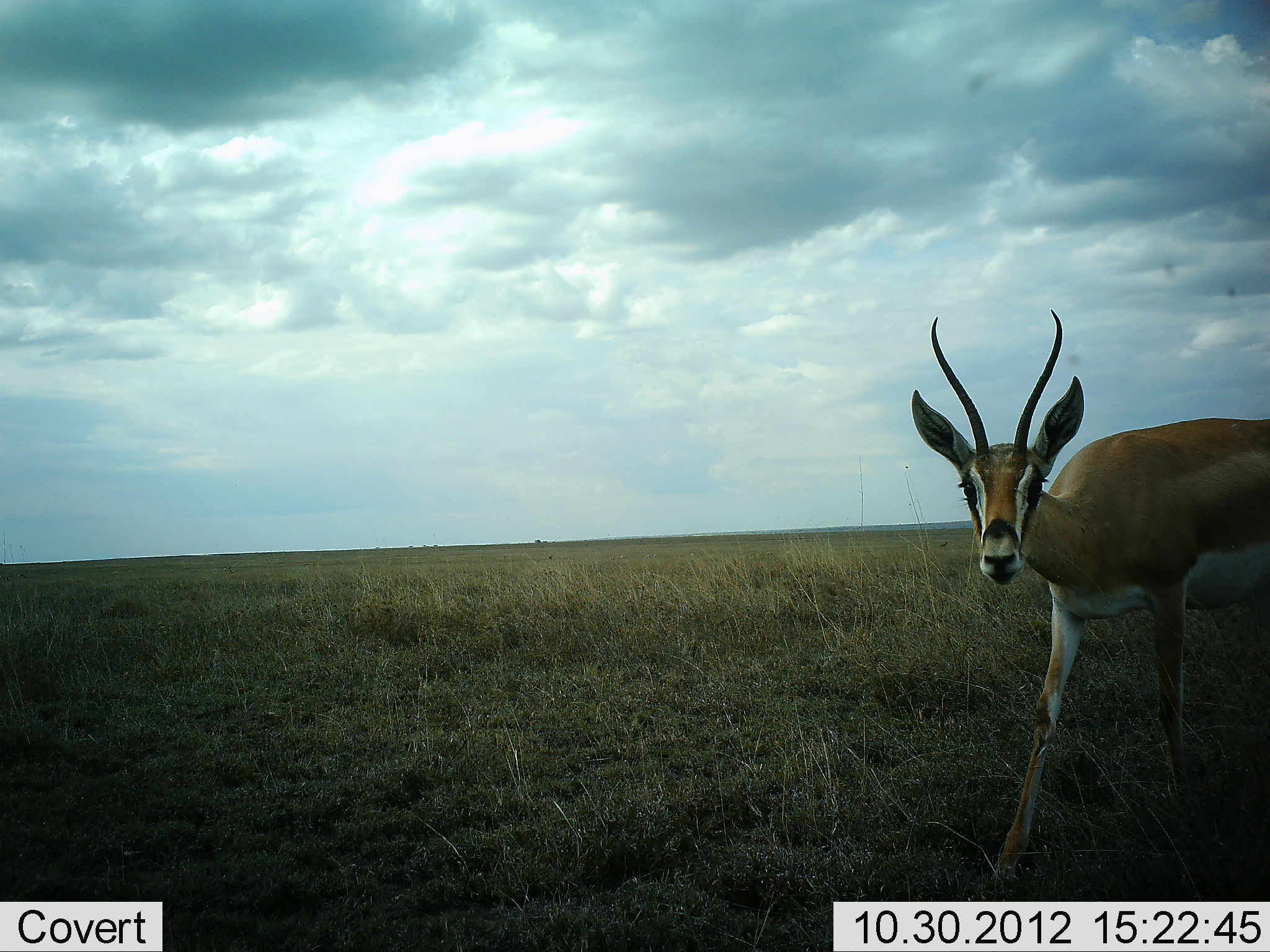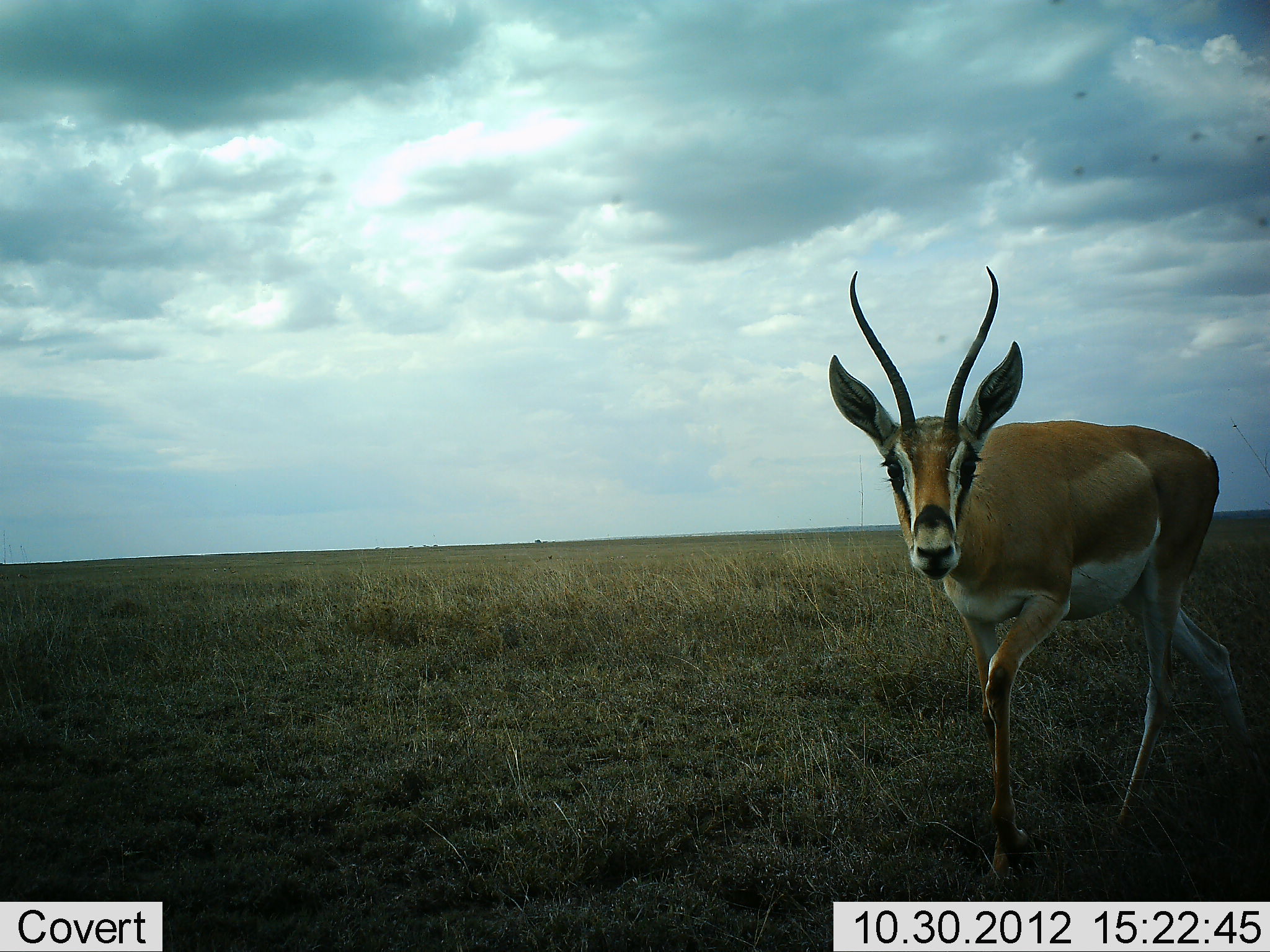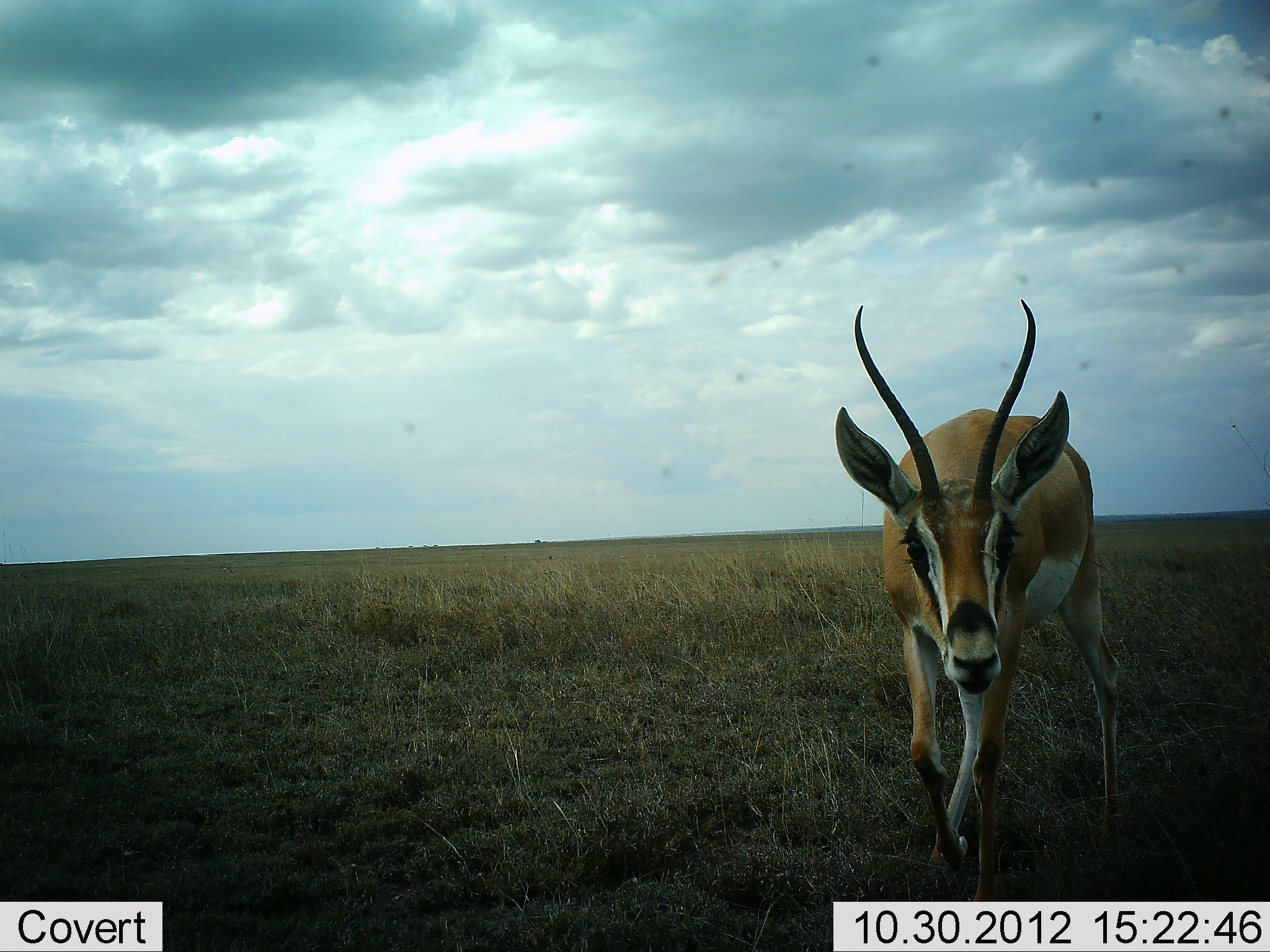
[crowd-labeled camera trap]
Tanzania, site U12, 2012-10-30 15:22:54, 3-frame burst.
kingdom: Animalia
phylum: Chordata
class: Mammalia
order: Artiodactyla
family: Bovidae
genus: Nanger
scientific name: Nanger granti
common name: grant's gazelle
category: gazellegrants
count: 1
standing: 9%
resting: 0%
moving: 91%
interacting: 9%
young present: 0%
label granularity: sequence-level